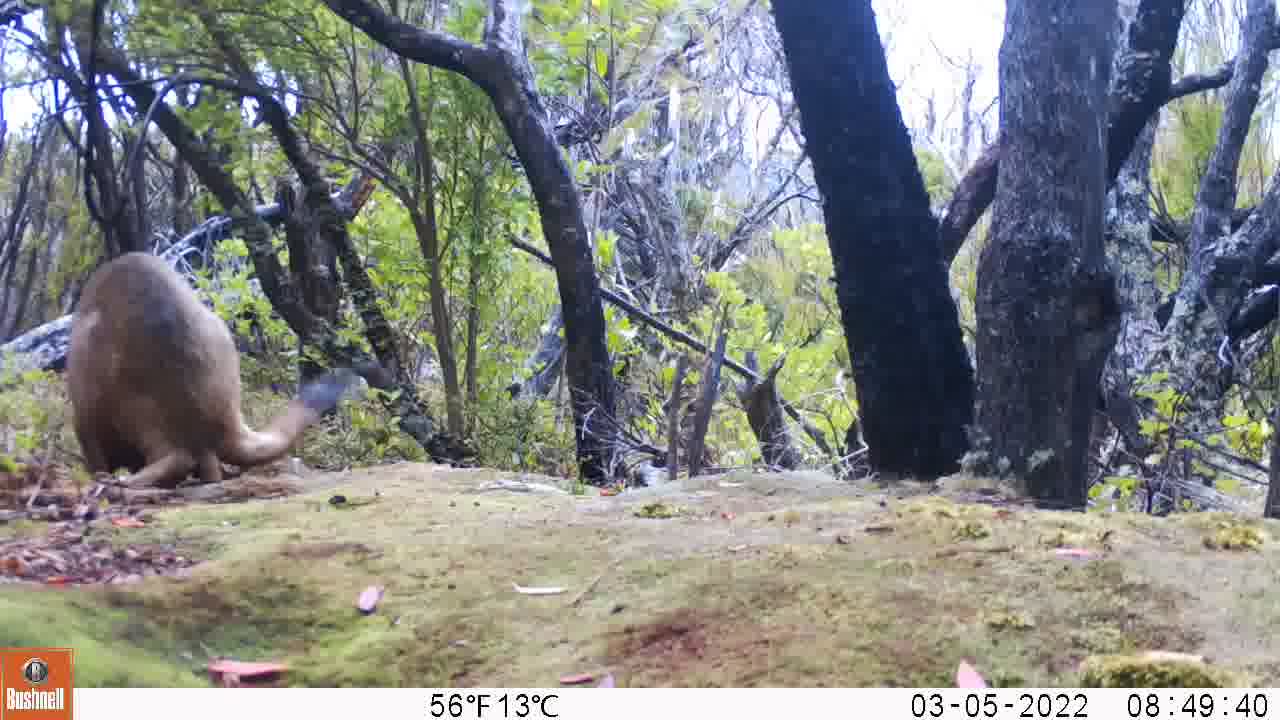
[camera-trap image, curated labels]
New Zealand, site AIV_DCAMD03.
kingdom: Animalia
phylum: Chordata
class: Mammalia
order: Carnivora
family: Otariidae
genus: Phocarctos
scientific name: Phocarctos hookeri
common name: new zealand sea lion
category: sealion